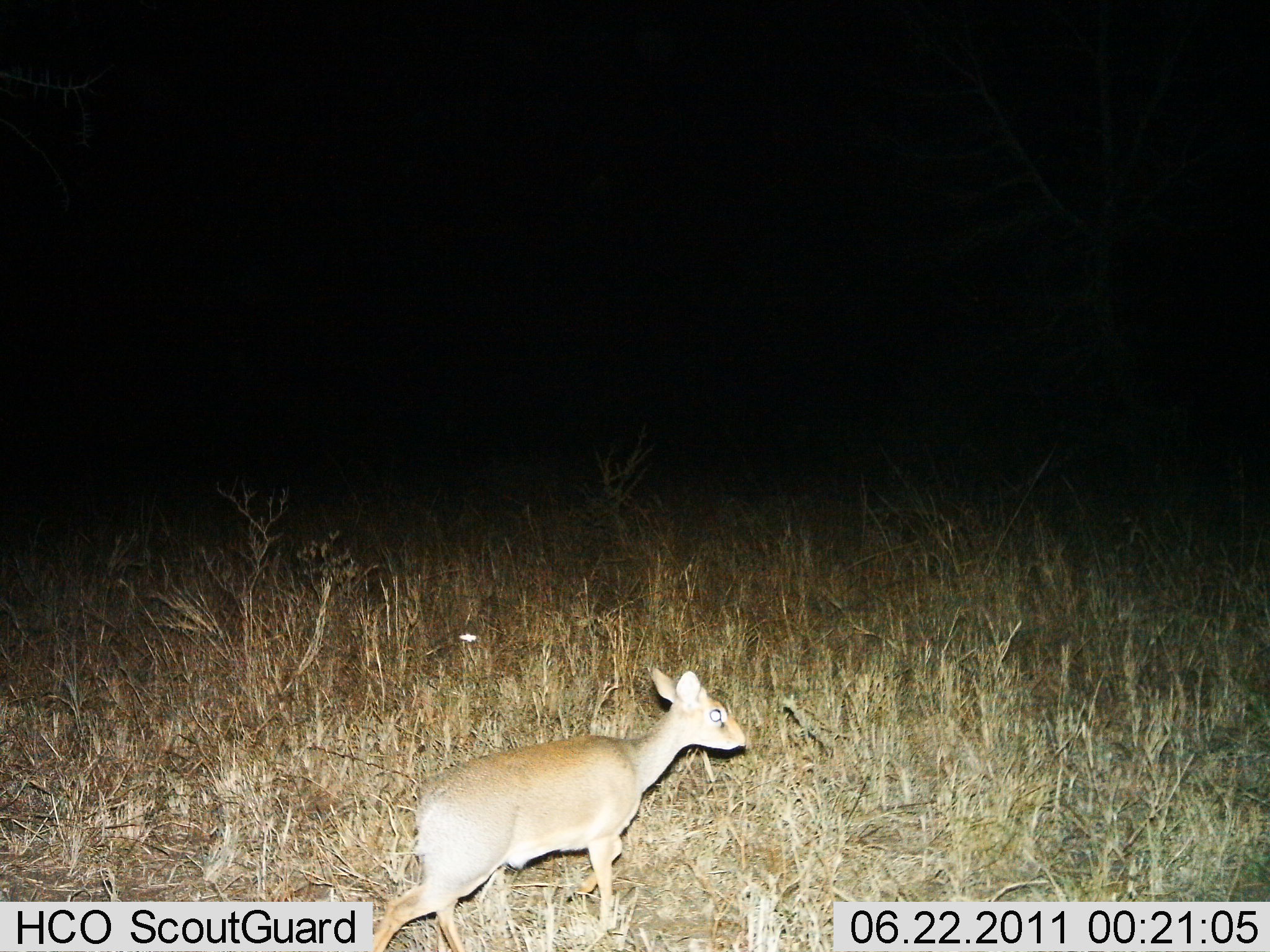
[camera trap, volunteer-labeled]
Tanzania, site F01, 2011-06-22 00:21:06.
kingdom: Animalia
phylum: Chordata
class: Mammalia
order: Artiodactyla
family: Bovidae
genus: Madoqua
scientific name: Madoqua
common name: dikdik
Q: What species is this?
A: Dikdik (Madoqua).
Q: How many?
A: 1.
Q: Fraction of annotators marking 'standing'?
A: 27%.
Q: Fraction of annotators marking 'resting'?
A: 0%.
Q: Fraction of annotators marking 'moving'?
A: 73%.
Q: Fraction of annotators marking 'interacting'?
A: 0%.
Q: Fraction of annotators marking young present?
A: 9%.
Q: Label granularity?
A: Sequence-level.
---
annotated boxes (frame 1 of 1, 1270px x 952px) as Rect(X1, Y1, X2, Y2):
animal: Rect(373, 668, 746, 952)